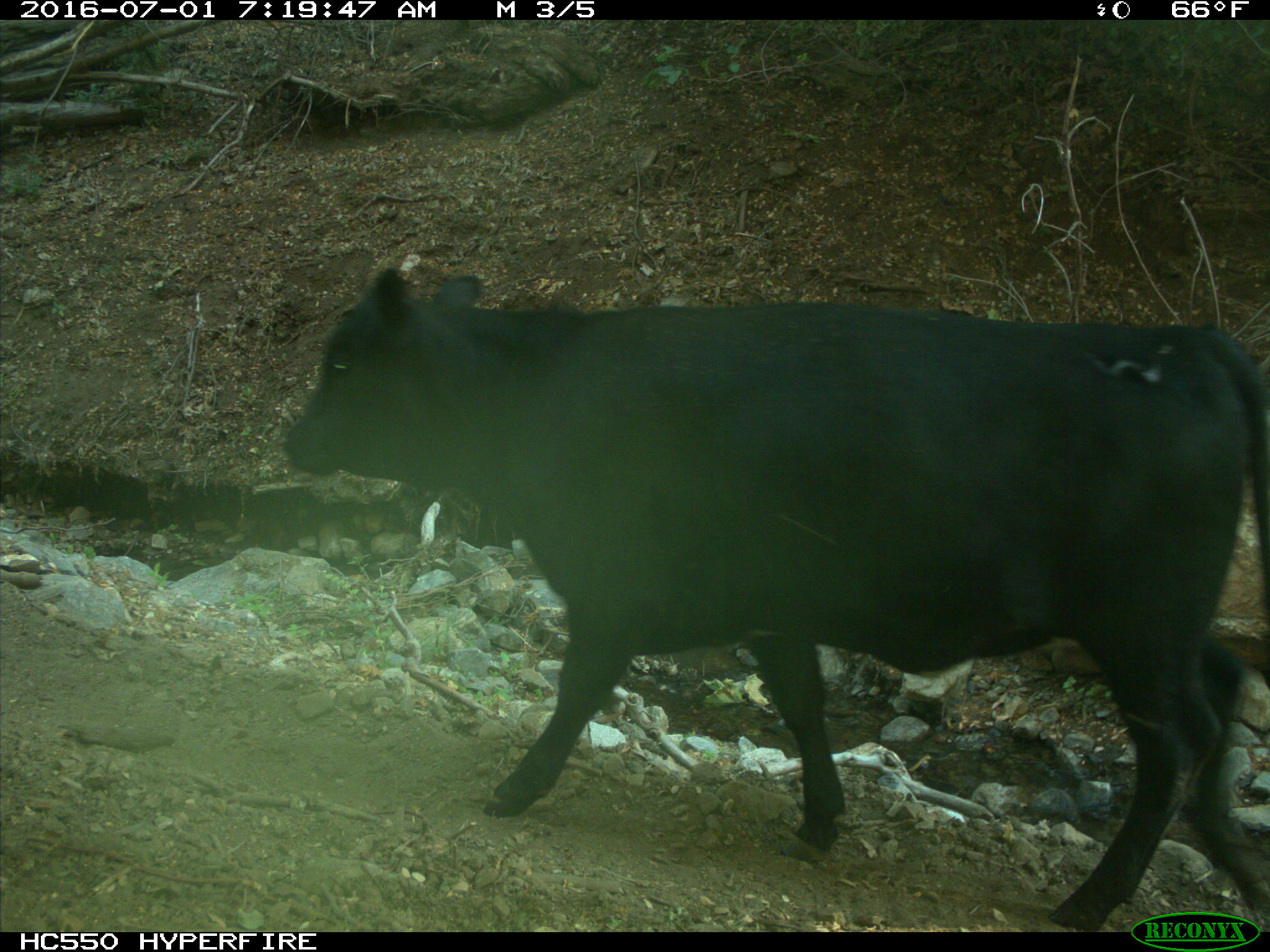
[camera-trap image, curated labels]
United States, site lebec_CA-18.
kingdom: Animalia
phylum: Chordata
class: Mammalia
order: Artiodactyla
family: Bovidae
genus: Bos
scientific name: Bos taurus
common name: domestic cow